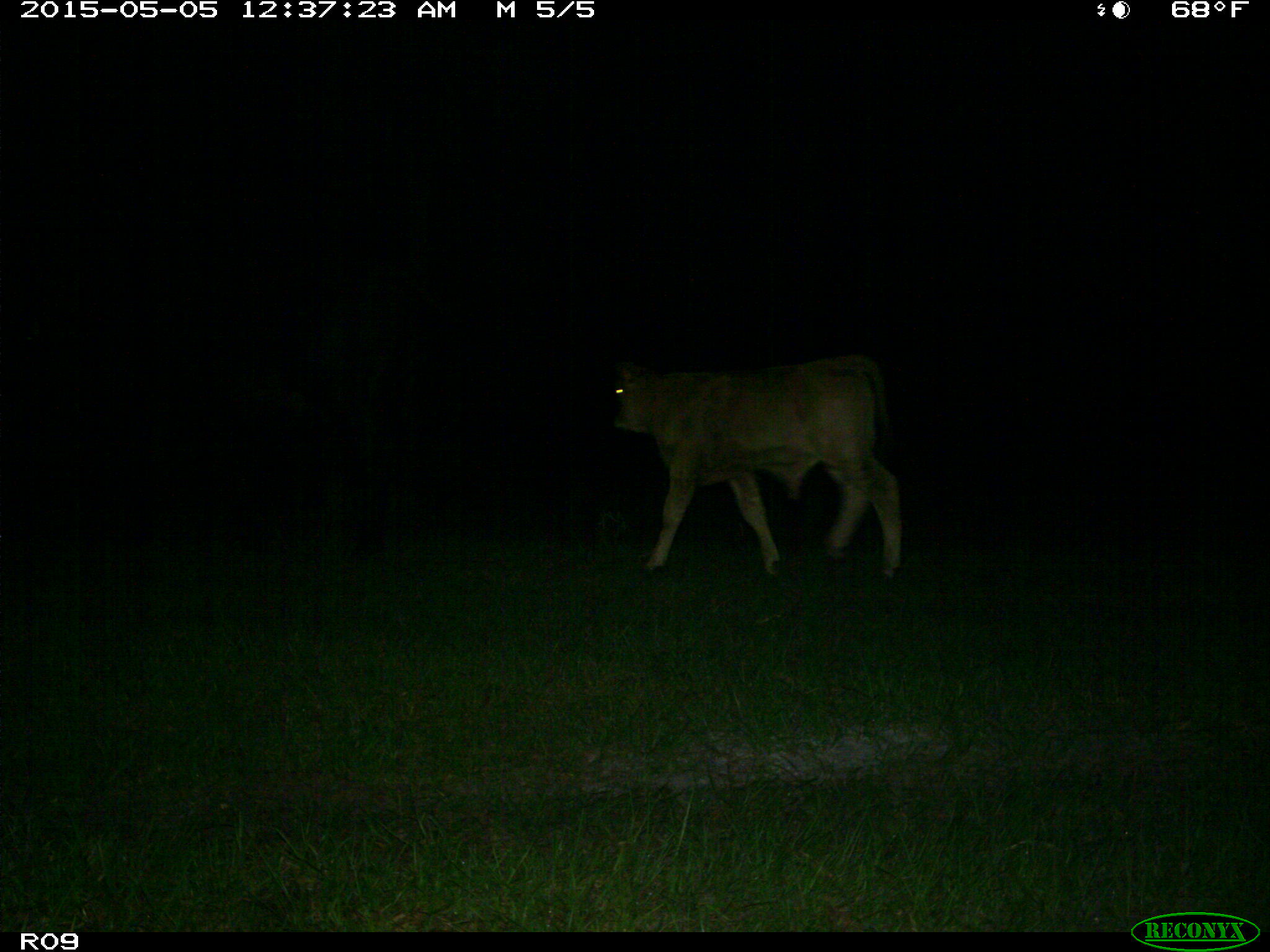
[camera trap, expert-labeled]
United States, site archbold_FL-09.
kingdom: Animalia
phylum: Chordata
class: Mammalia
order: Artiodactyla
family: Bovidae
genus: Bos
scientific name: Bos taurus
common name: domestic cow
Bos taurus (domestic cow).